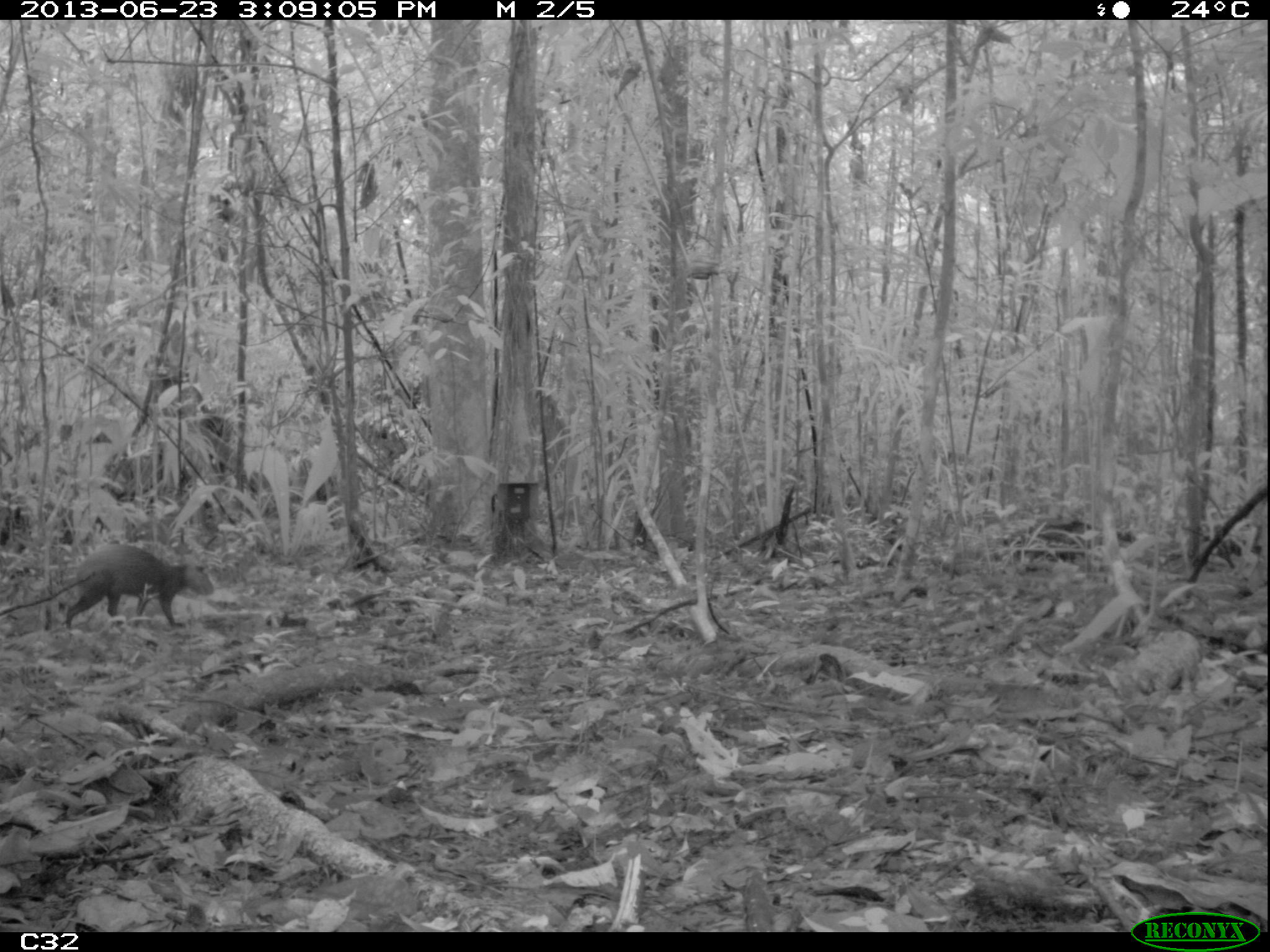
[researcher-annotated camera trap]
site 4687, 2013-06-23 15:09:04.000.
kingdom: Animalia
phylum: Chordata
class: Mammalia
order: Rodentia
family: Dasyproctidae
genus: Dasyprocta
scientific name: Dasyprocta leporina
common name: red-rumped agouti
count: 1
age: adult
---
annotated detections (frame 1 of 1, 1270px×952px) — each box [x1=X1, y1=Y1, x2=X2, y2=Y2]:
dasyprocta leporina: [x1=65, y1=543, x2=214, y2=629]